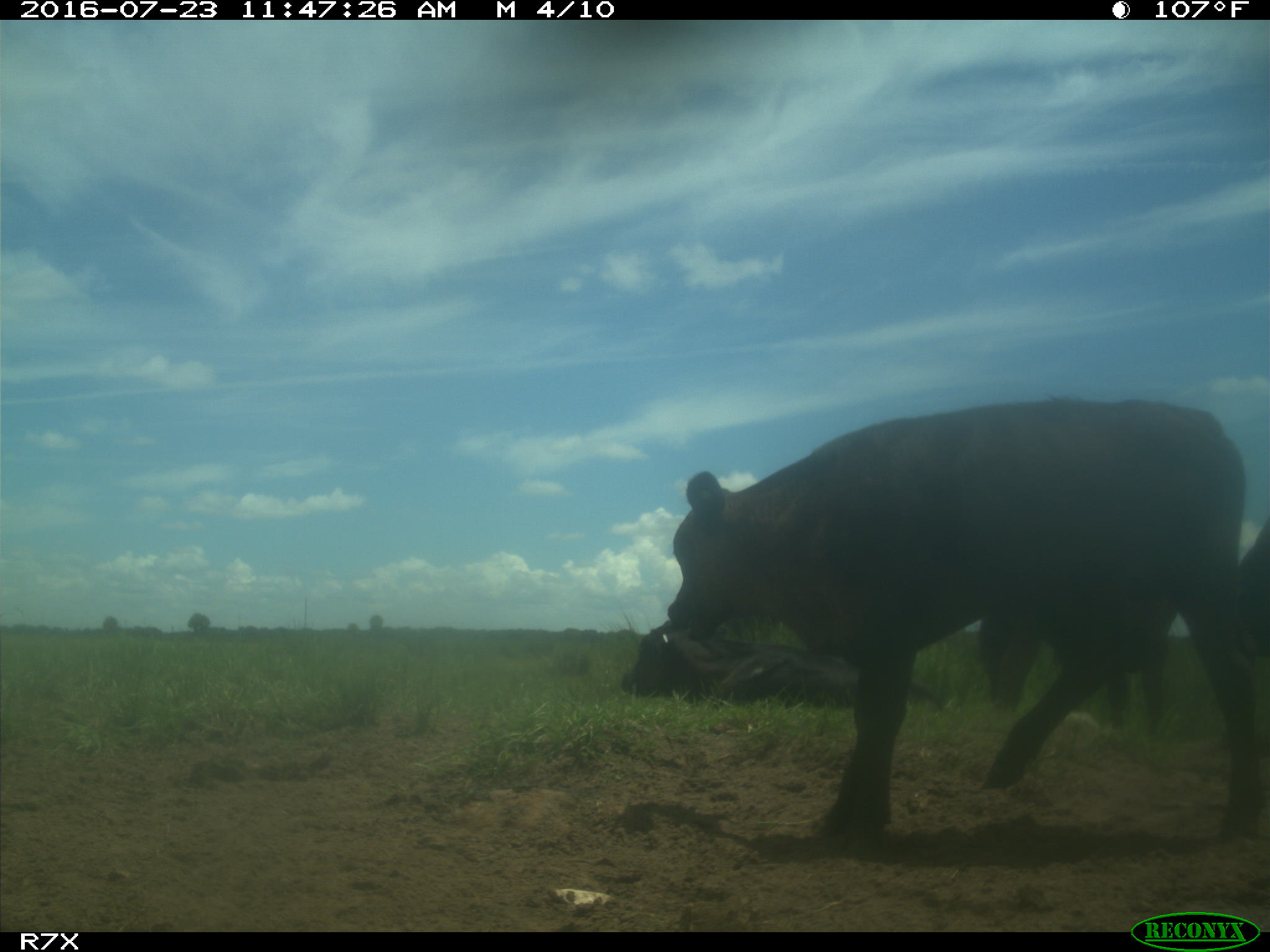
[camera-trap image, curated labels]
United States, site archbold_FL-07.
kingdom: Animalia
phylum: Chordata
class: Mammalia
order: Artiodactyla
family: Bovidae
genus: Bos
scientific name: Bos taurus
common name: domestic cow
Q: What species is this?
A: Bos taurus (domestic cow).